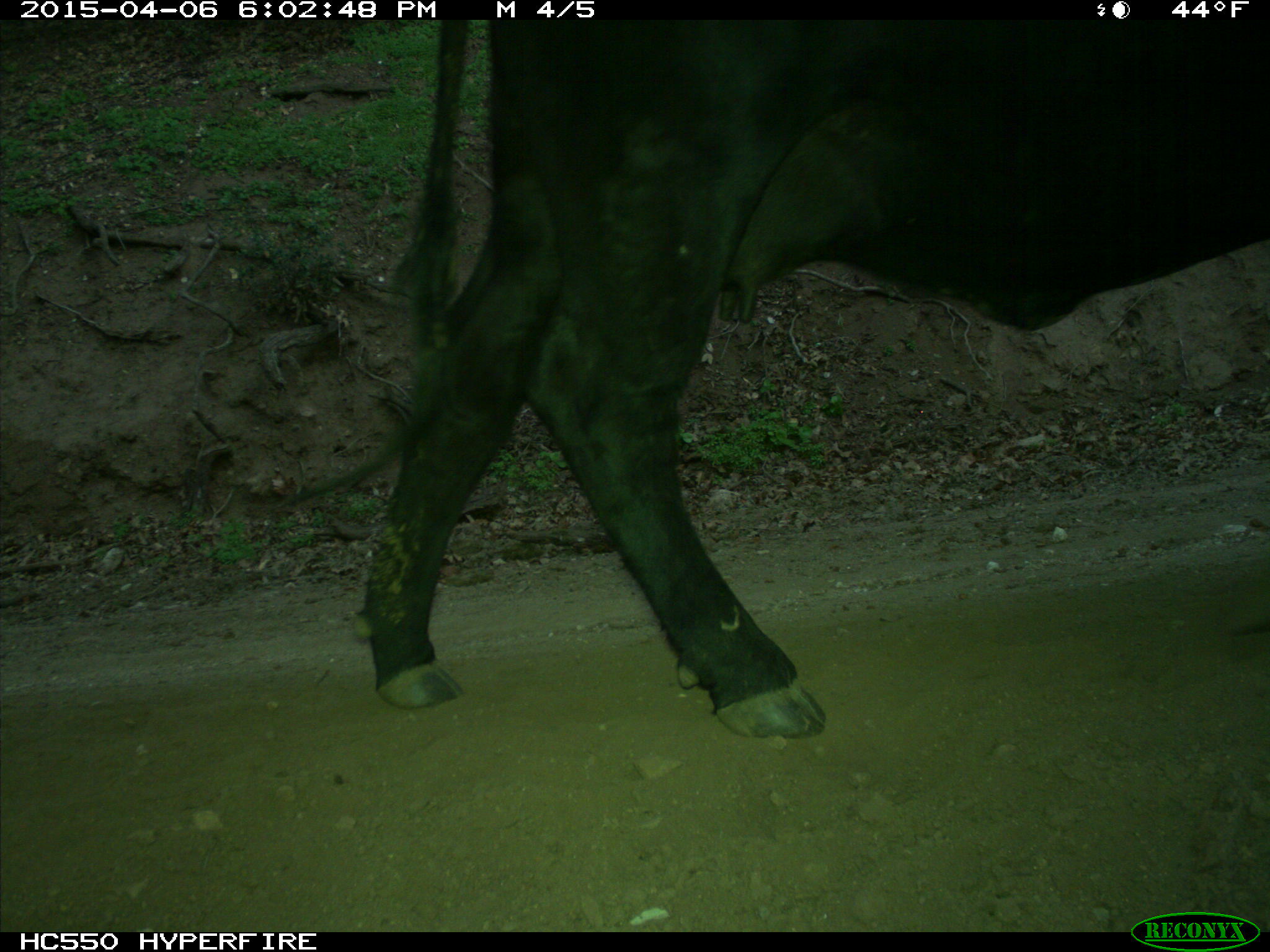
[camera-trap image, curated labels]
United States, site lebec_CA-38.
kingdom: Animalia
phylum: Chordata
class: Mammalia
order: Artiodactyla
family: Bovidae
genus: Bos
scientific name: Bos taurus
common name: domestic cow